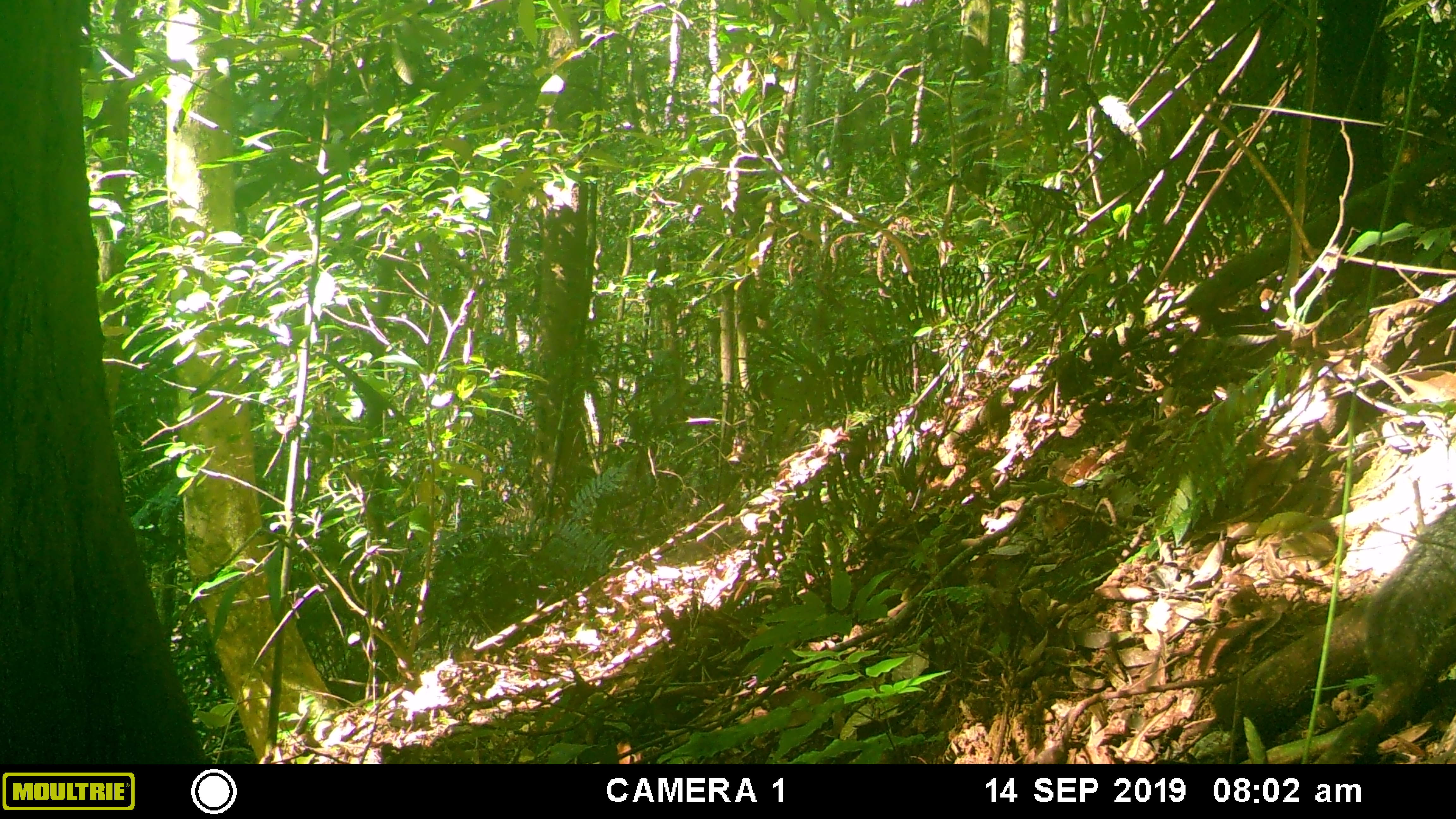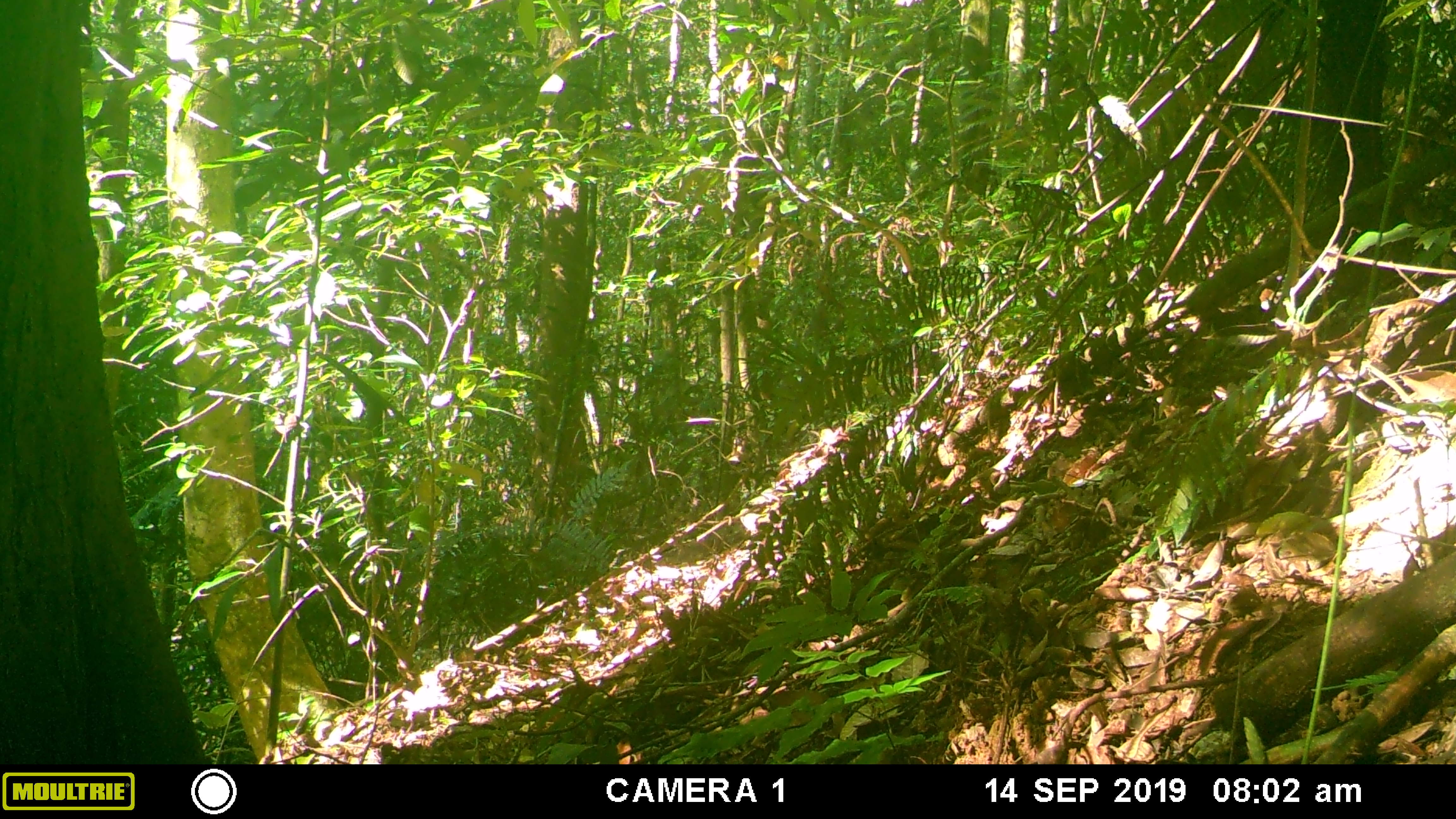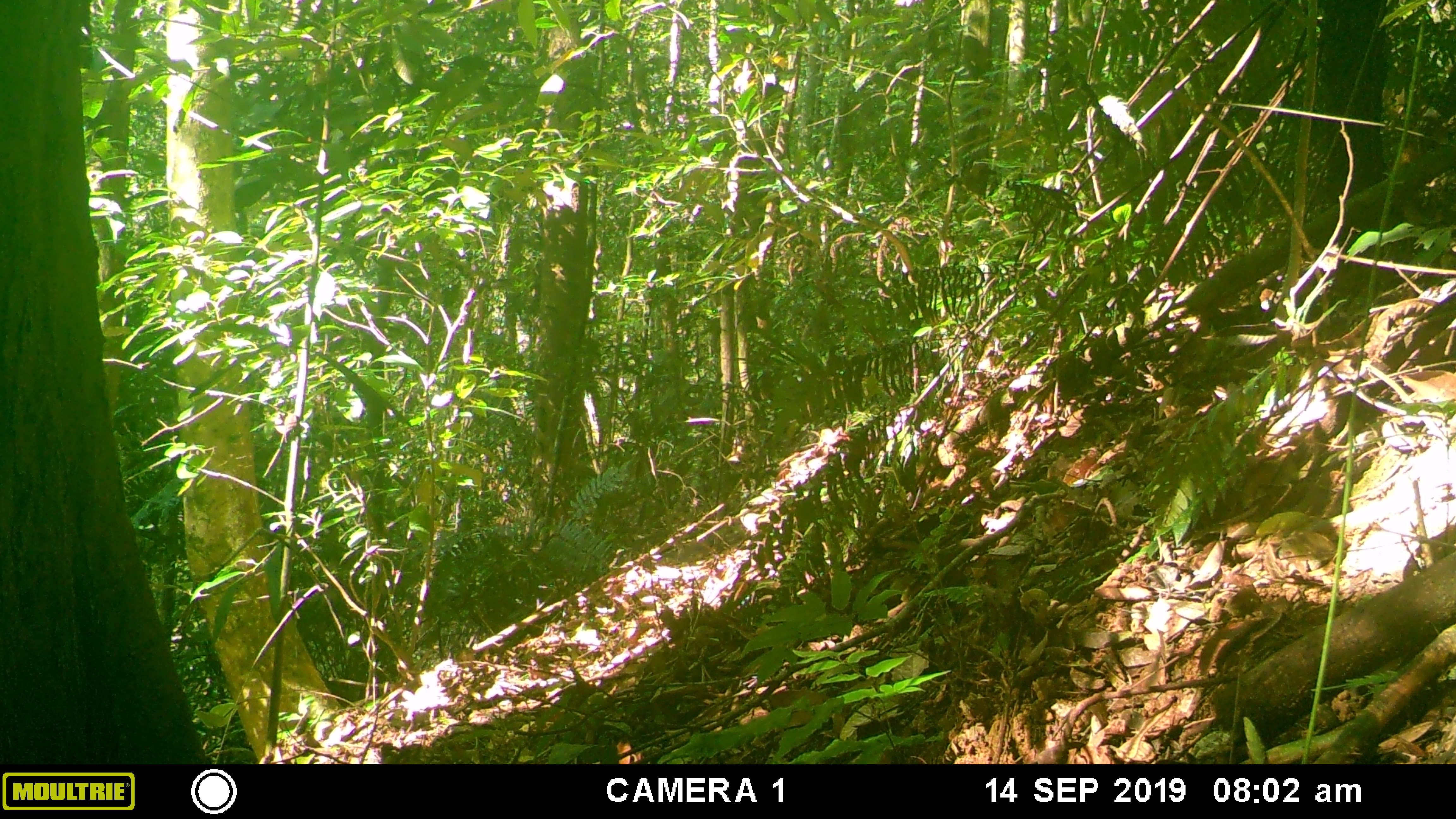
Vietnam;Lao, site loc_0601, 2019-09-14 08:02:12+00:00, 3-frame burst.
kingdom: Animalia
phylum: Chordata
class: Mammalia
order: Rodentia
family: Sciuridae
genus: Dremomys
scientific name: Dremomys rufigenis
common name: red-cheeked squirrel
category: red cheeked squirrel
Red cheeked squirrel (red-cheeked squirrel) (Dremomys rufigenis). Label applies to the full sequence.